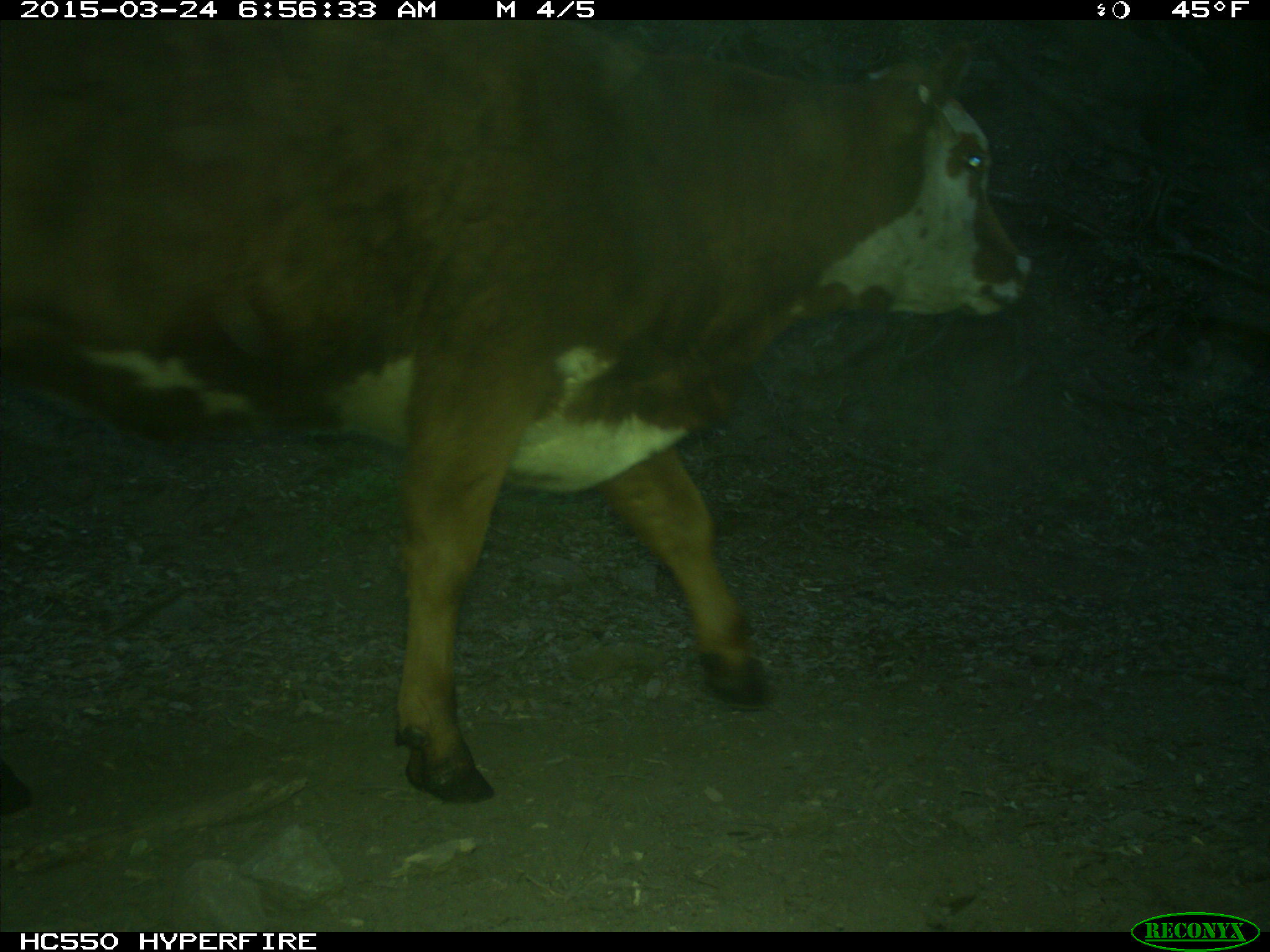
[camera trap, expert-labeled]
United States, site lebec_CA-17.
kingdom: Animalia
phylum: Chordata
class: Mammalia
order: Artiodactyla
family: Bovidae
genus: Bos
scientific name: Bos taurus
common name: domestic cow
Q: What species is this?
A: Bos taurus (domestic cow).